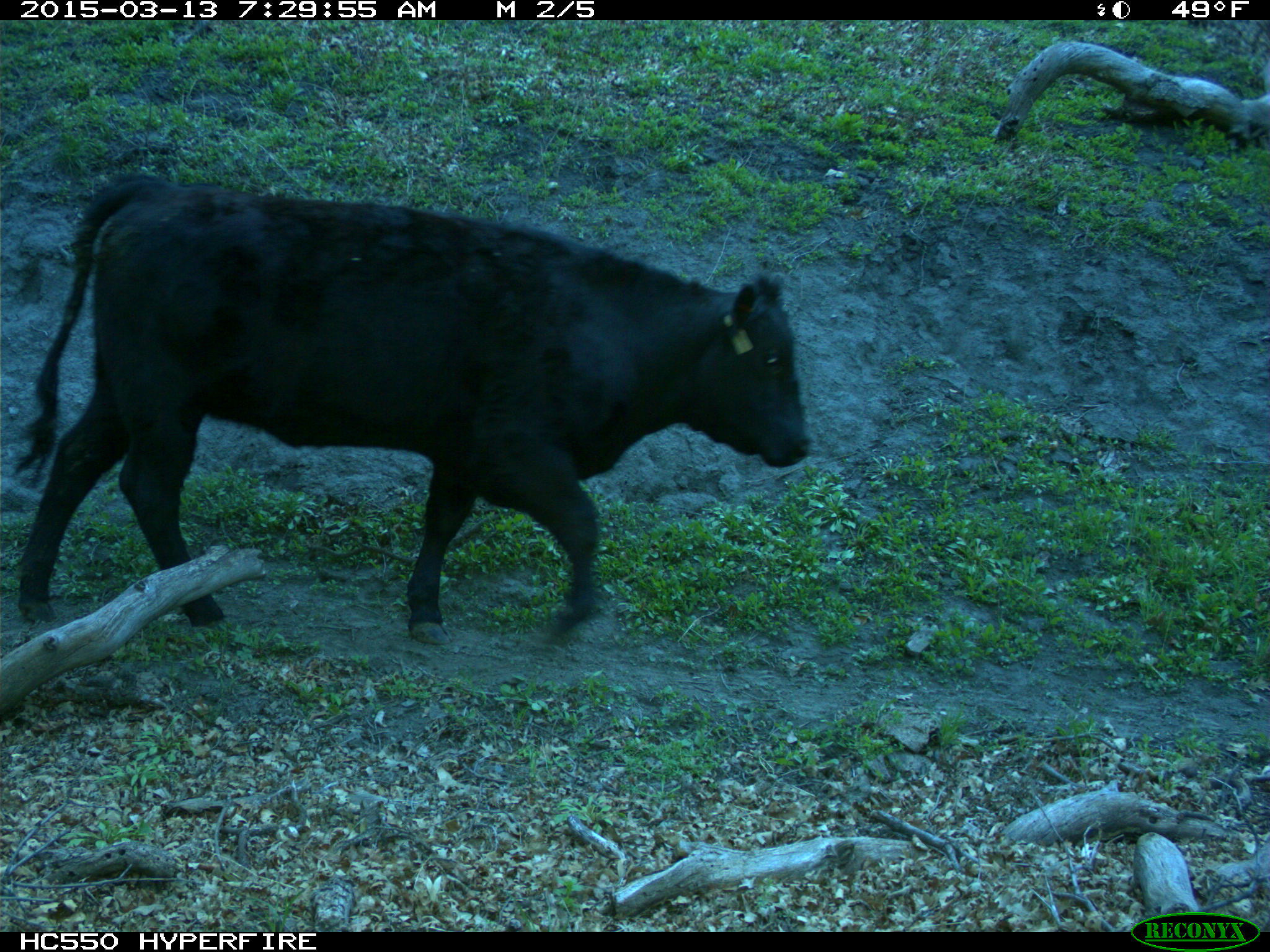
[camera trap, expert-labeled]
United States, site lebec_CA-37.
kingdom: Animalia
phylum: Chordata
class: Mammalia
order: Artiodactyla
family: Bovidae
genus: Bos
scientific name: Bos taurus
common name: domestic cow